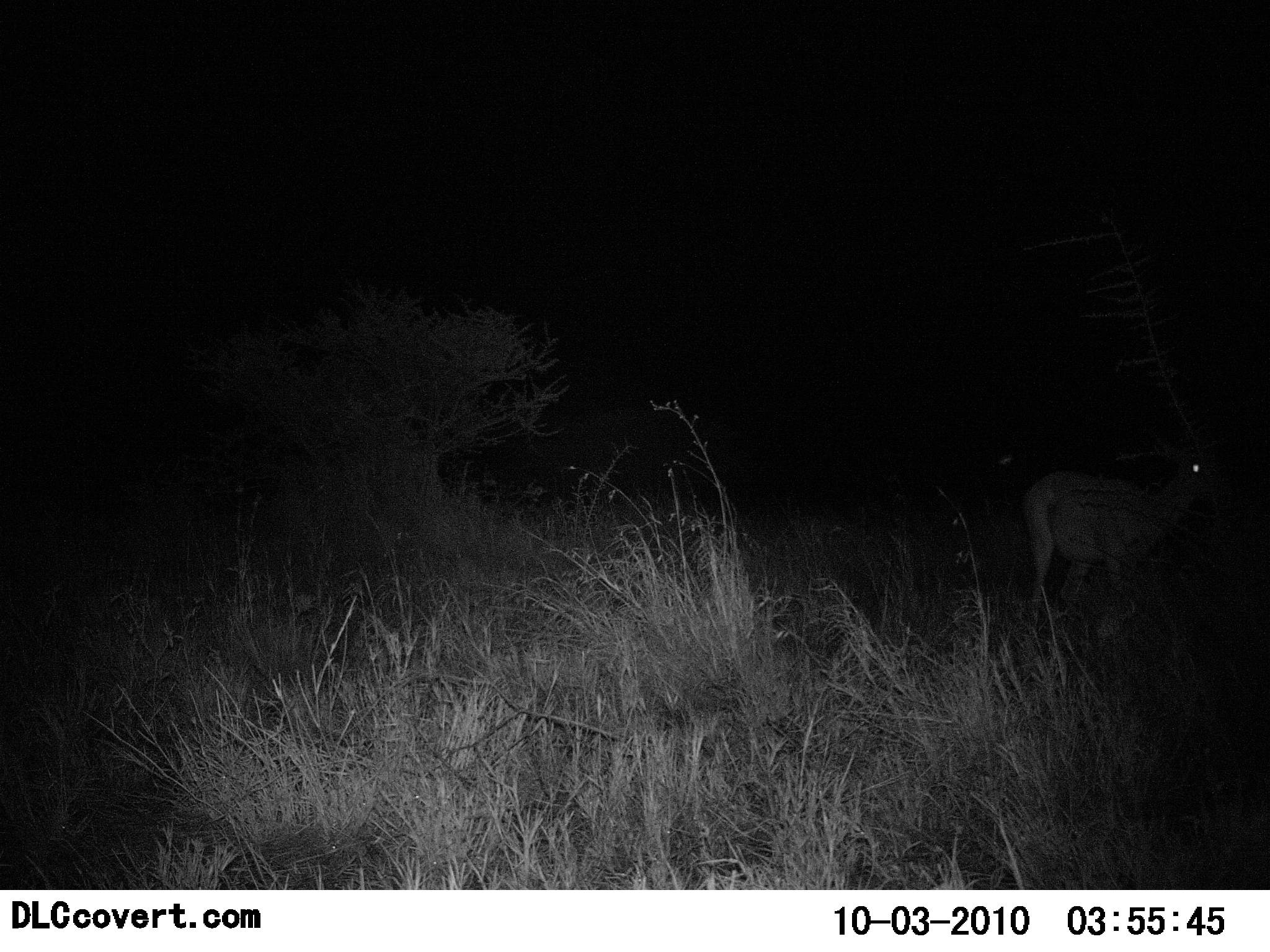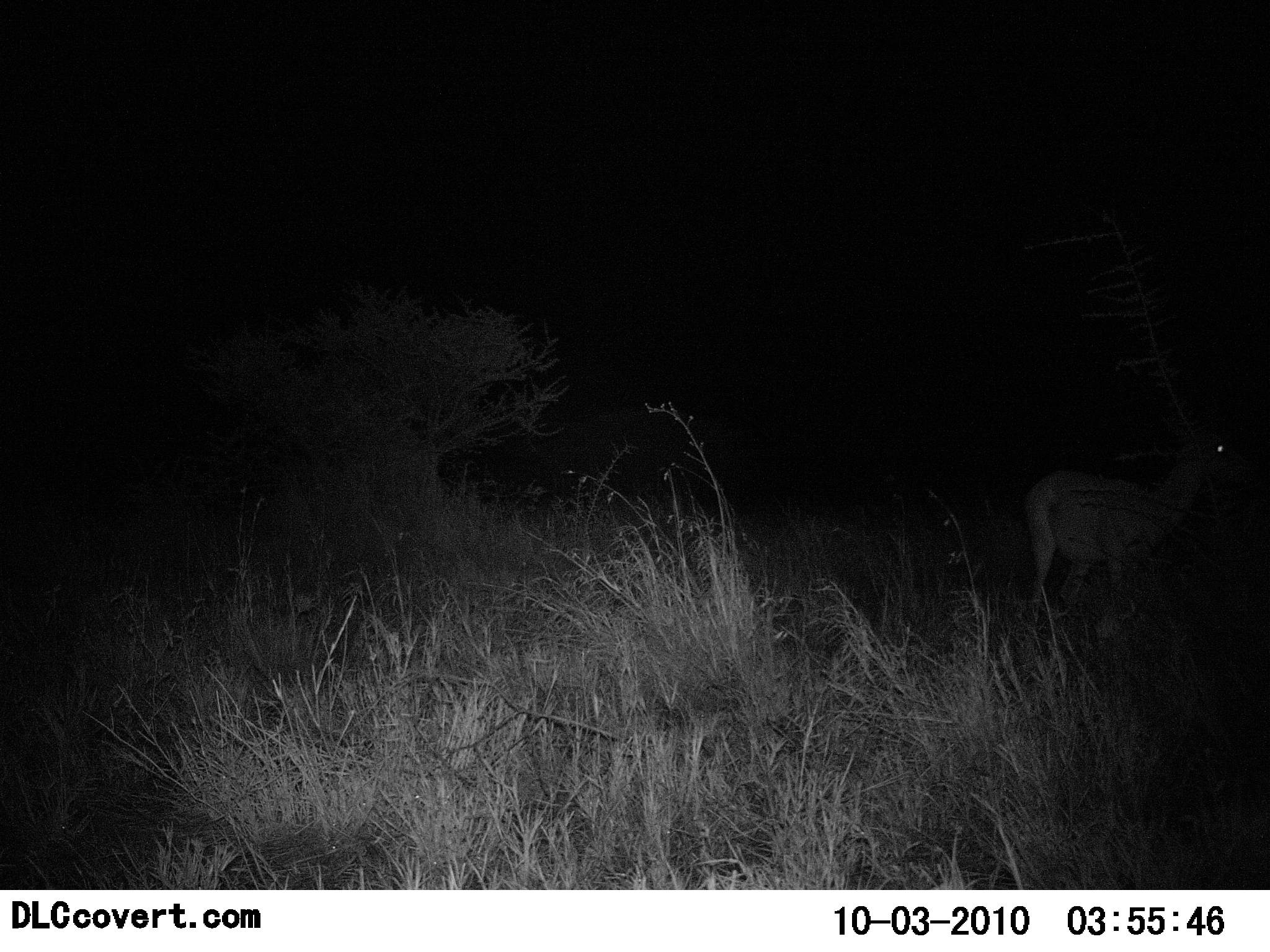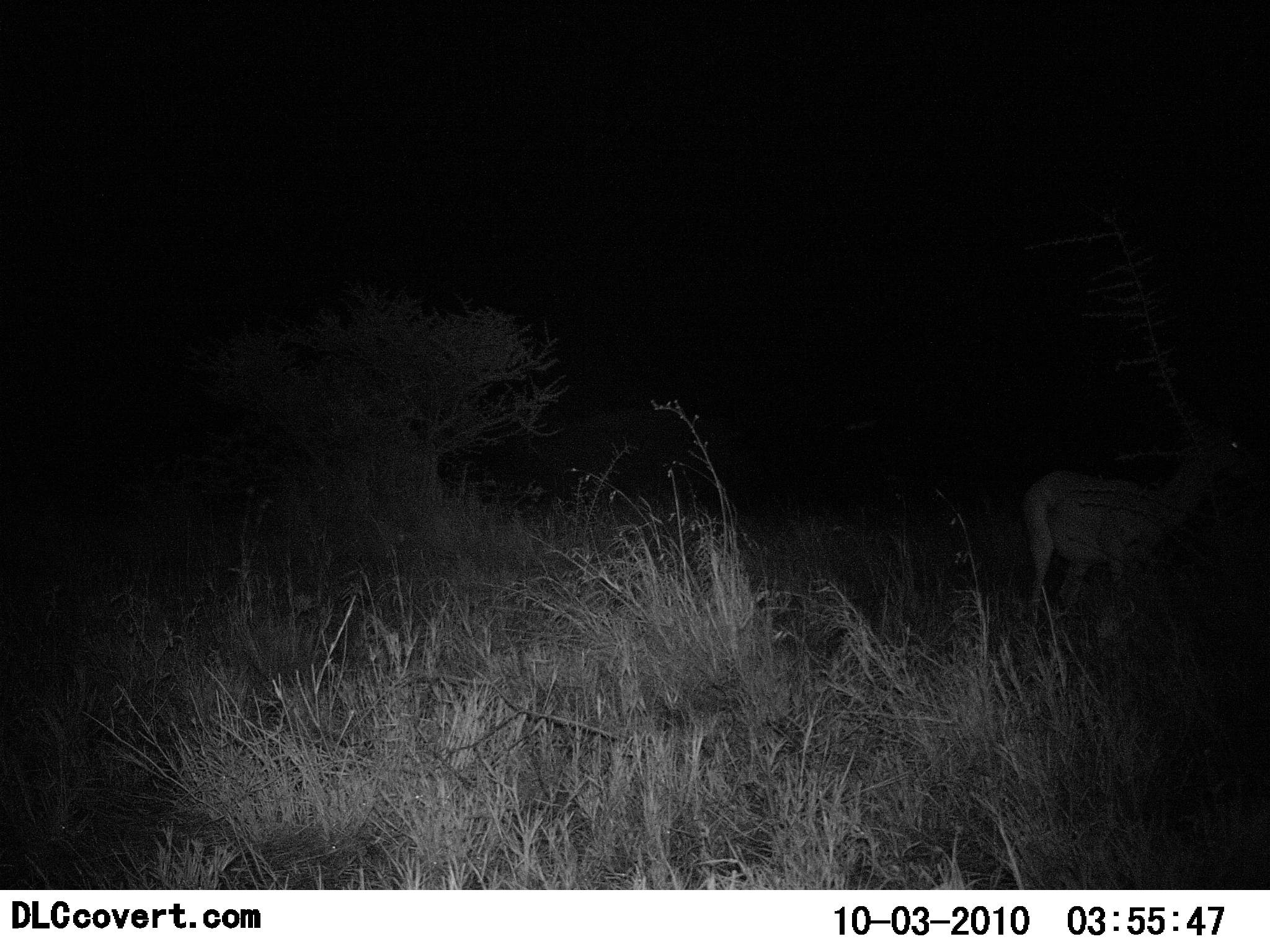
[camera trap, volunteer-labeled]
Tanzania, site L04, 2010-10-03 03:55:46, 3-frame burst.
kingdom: Animalia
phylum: Chordata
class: Mammalia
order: Artiodactyla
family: Bovidae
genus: Nanger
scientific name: Nanger granti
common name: grant's gazelle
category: gazellegrants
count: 1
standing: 100%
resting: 0%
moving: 0%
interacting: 0%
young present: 0%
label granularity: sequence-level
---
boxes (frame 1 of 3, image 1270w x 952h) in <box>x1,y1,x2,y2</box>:
animal: <box>1024,453,1220,629</box>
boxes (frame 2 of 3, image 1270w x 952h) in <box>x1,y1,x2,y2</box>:
animal: <box>1024,435,1241,627</box>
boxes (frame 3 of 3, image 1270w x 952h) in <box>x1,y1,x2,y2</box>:
animal: <box>1022,440,1244,626</box>